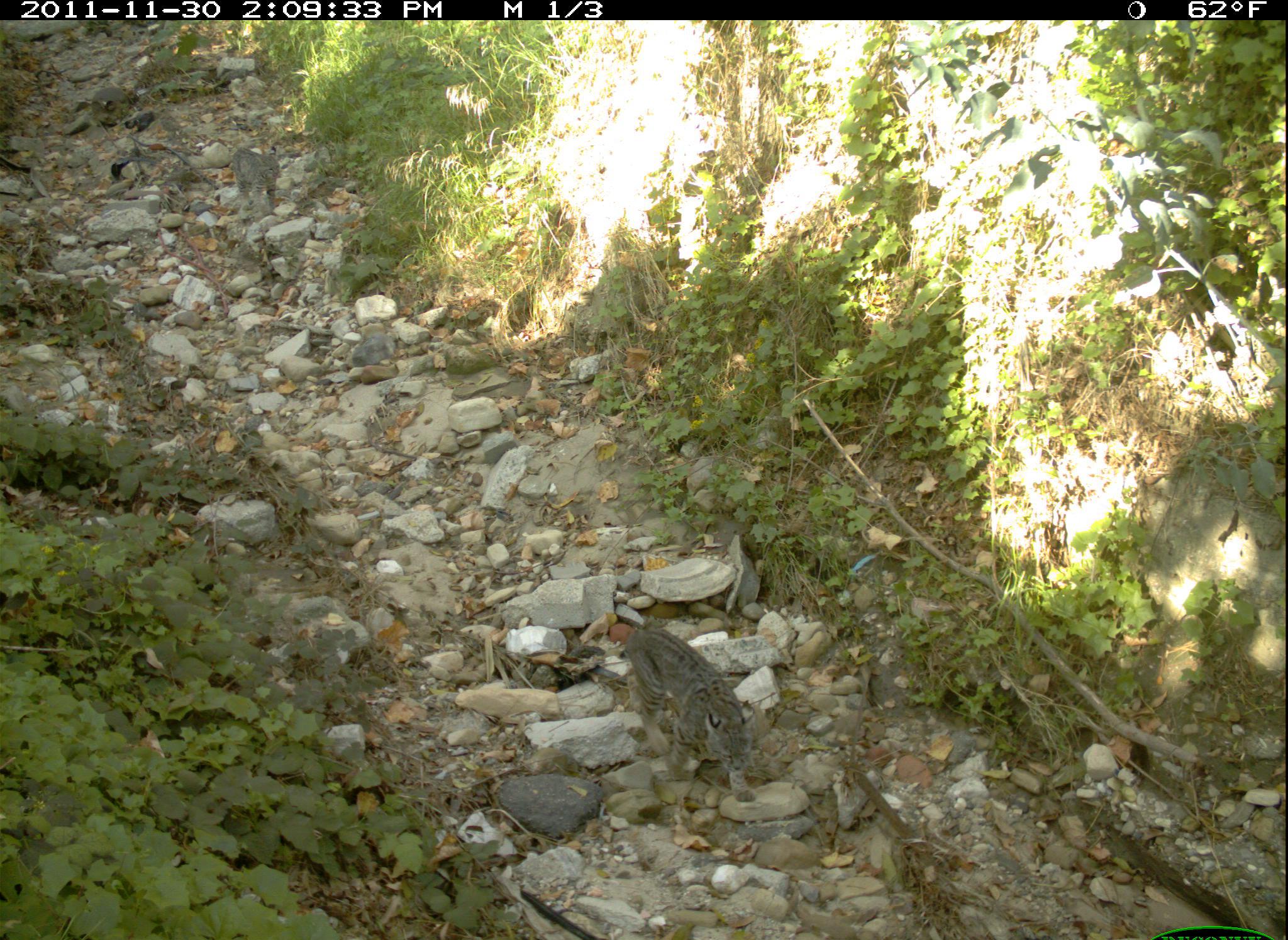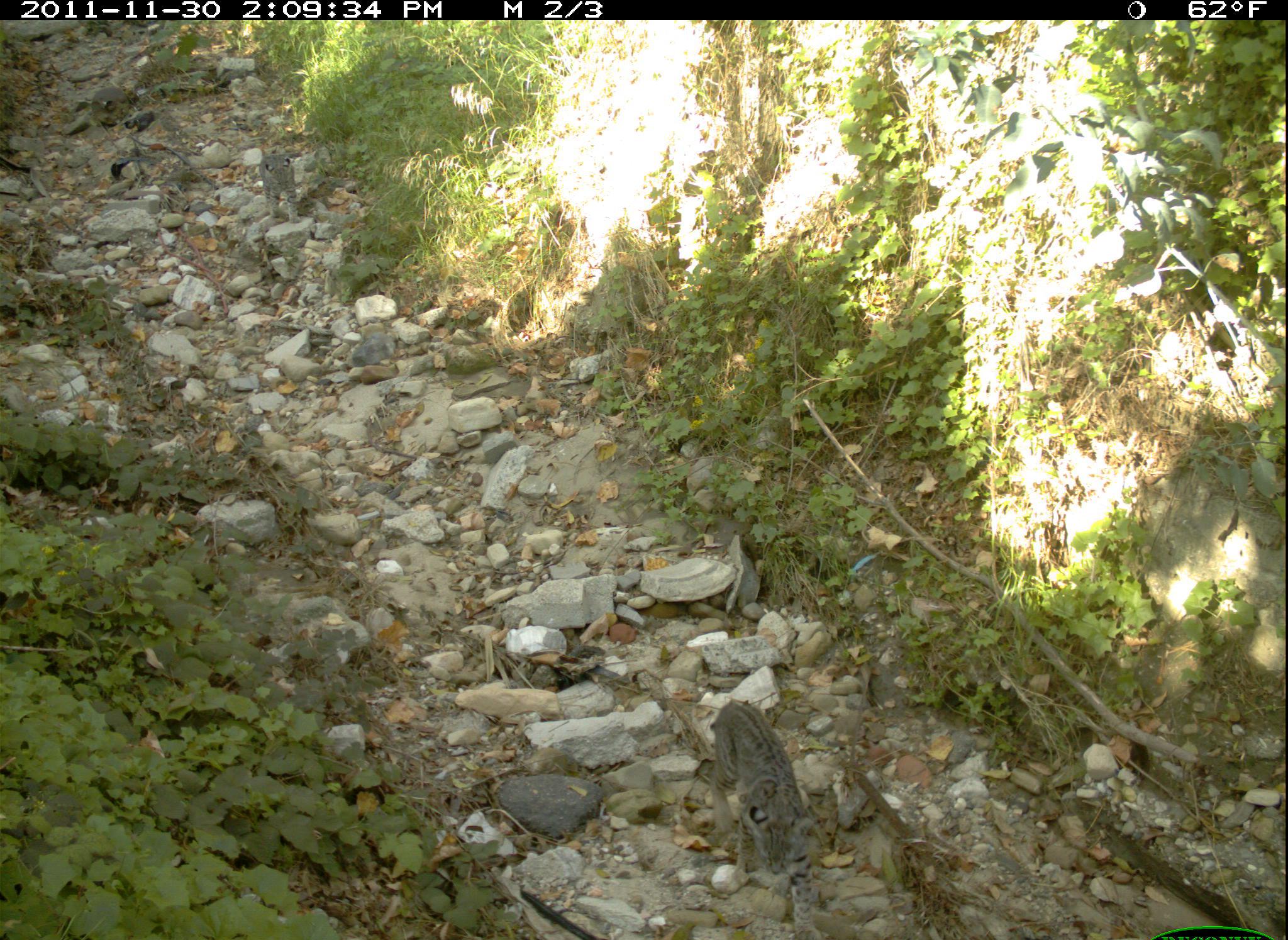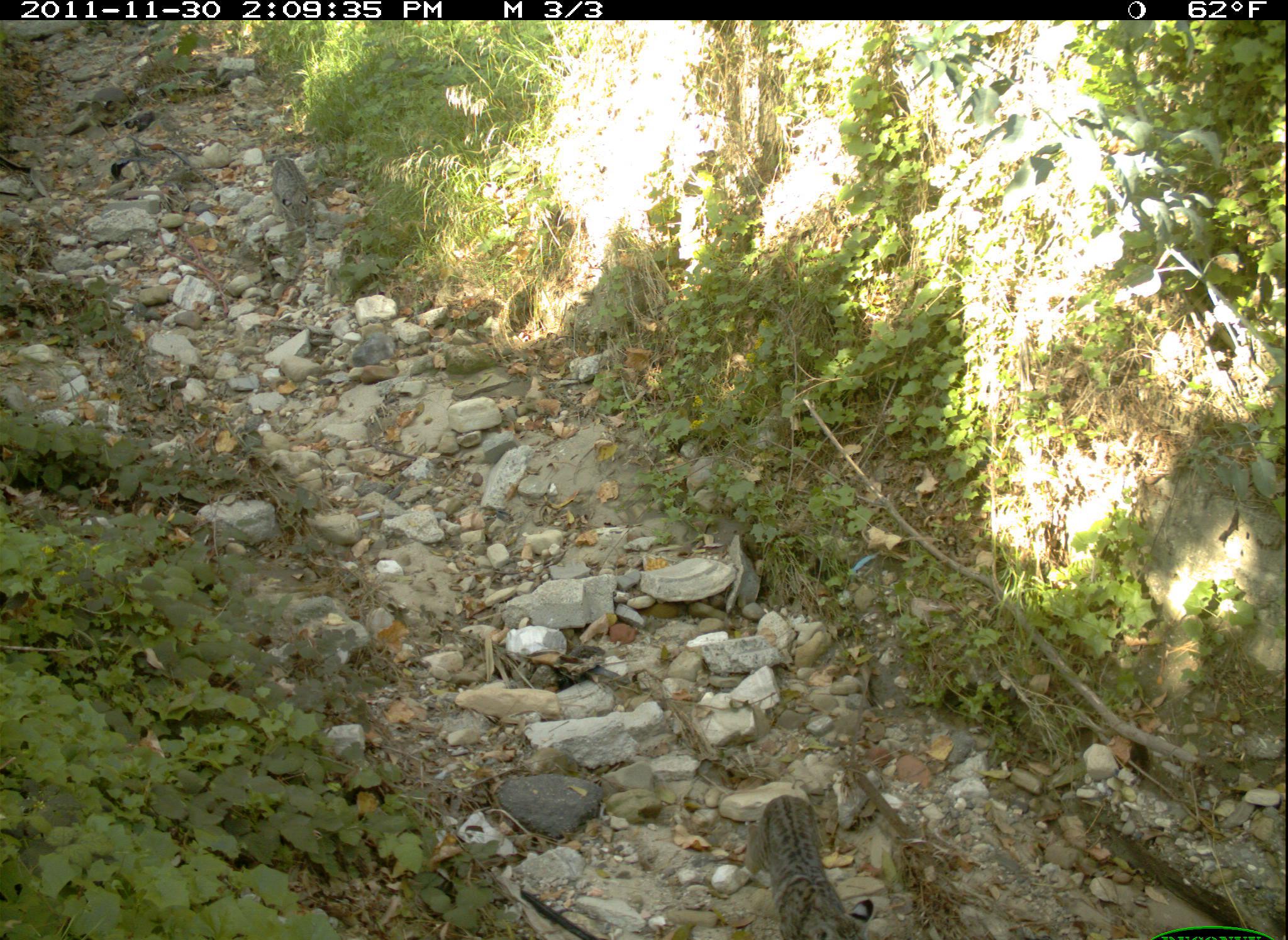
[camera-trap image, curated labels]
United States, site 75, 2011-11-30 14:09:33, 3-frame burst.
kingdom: Animalia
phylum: Chordata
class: Mammalia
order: Carnivora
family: Felidae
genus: Lynx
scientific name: Lynx rufus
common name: bobcat